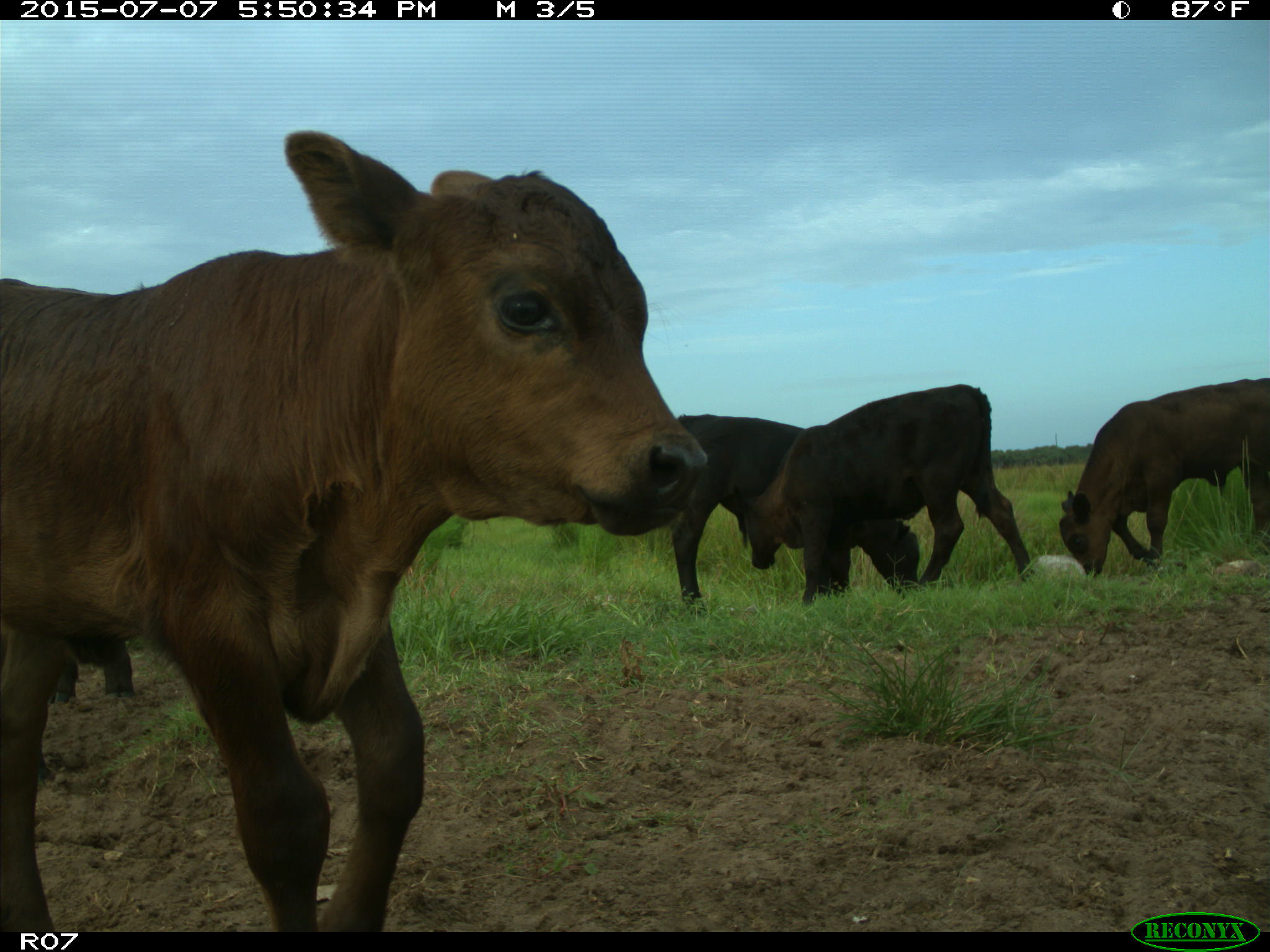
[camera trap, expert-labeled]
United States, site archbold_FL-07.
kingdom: Animalia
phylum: Chordata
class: Mammalia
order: Artiodactyla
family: Bovidae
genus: Bos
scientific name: Bos taurus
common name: domestic cow